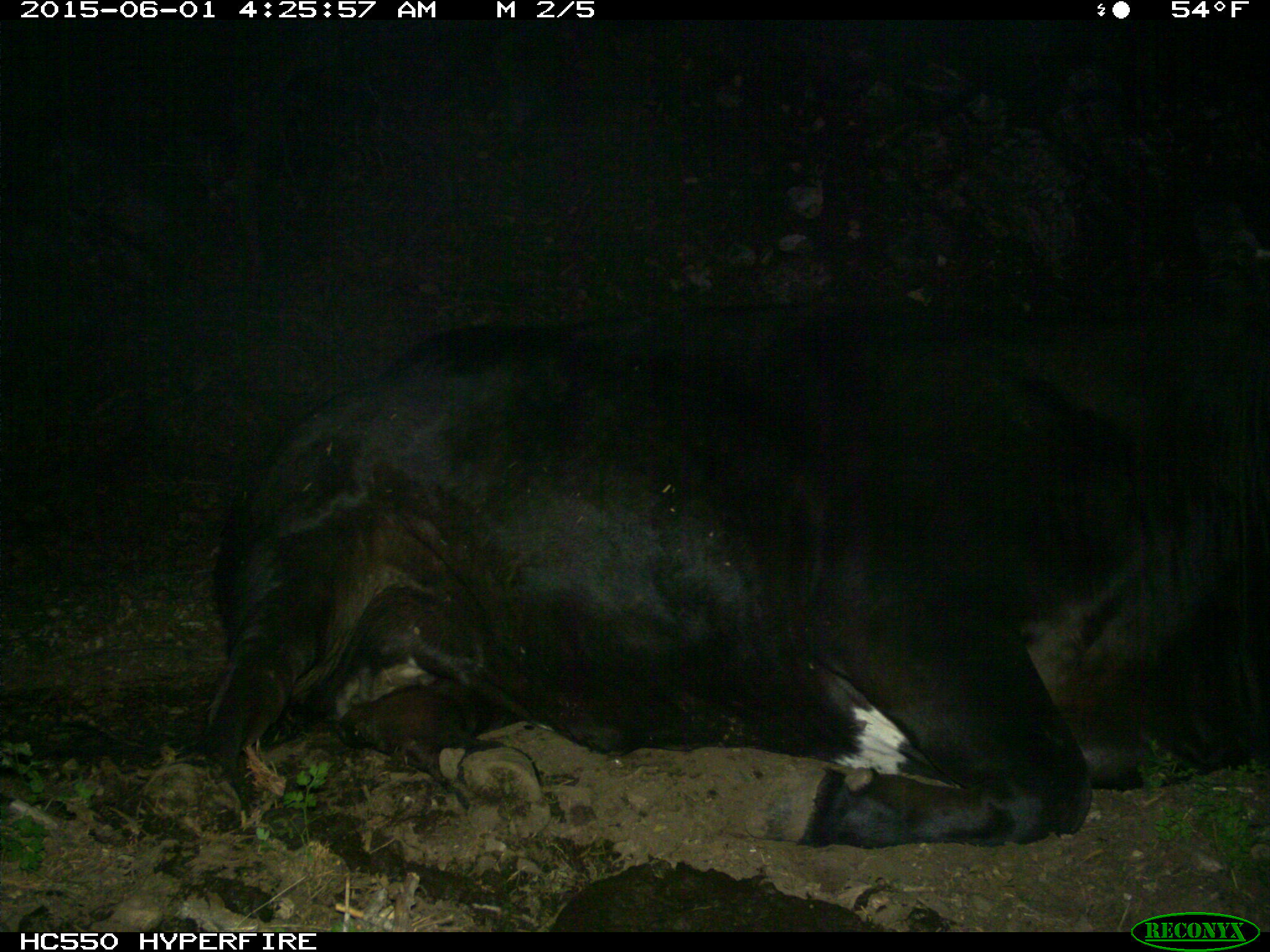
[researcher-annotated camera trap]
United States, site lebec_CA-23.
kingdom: Animalia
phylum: Chordata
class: Mammalia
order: Artiodactyla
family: Bovidae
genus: Bos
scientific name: Bos taurus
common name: domestic cow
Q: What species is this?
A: Bos taurus (domestic cow).